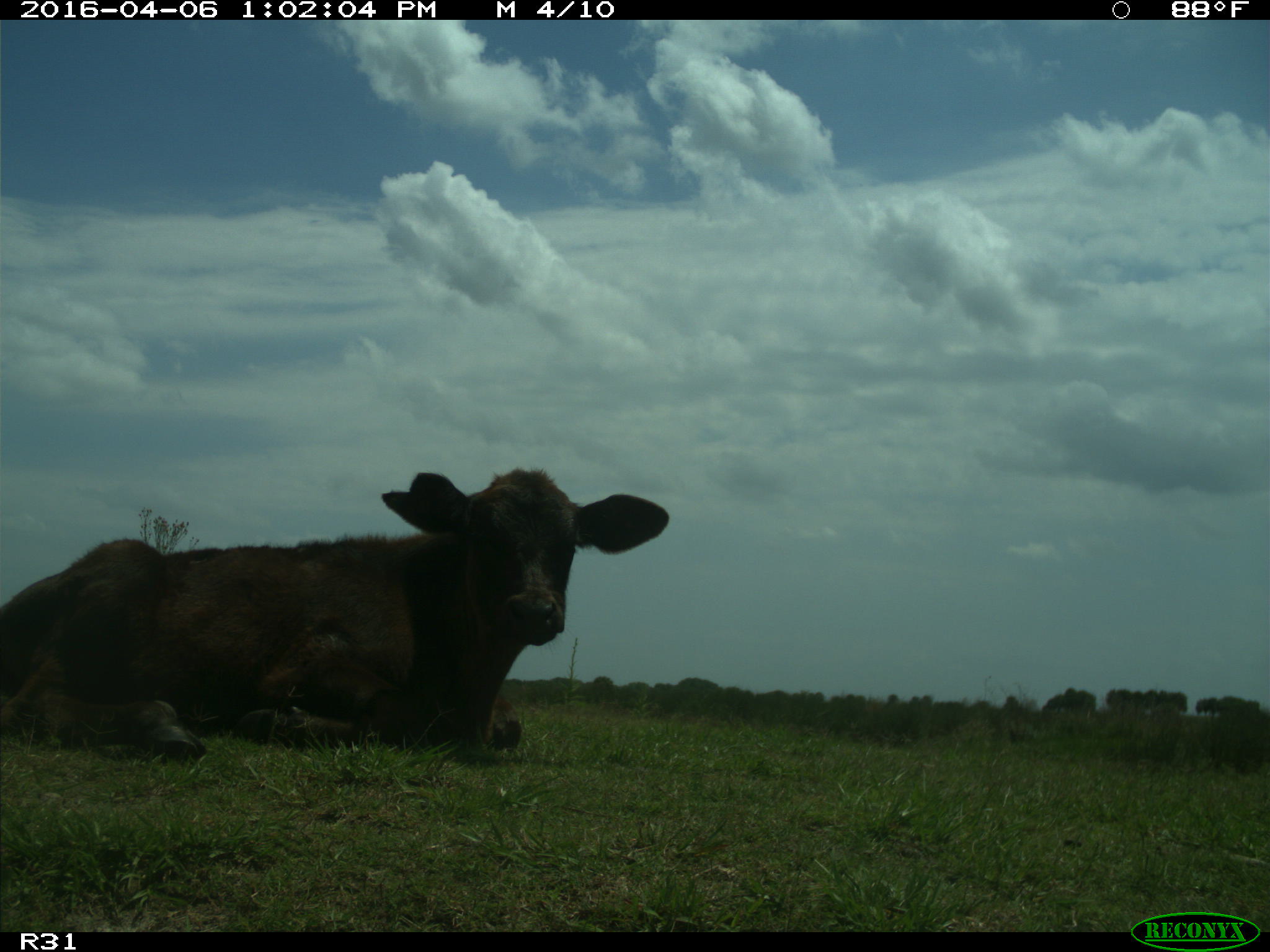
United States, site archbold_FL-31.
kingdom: Animalia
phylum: Chordata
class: Mammalia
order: Artiodactyla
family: Bovidae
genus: Bos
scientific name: Bos taurus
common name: domestic cow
Bos taurus (domestic cow).